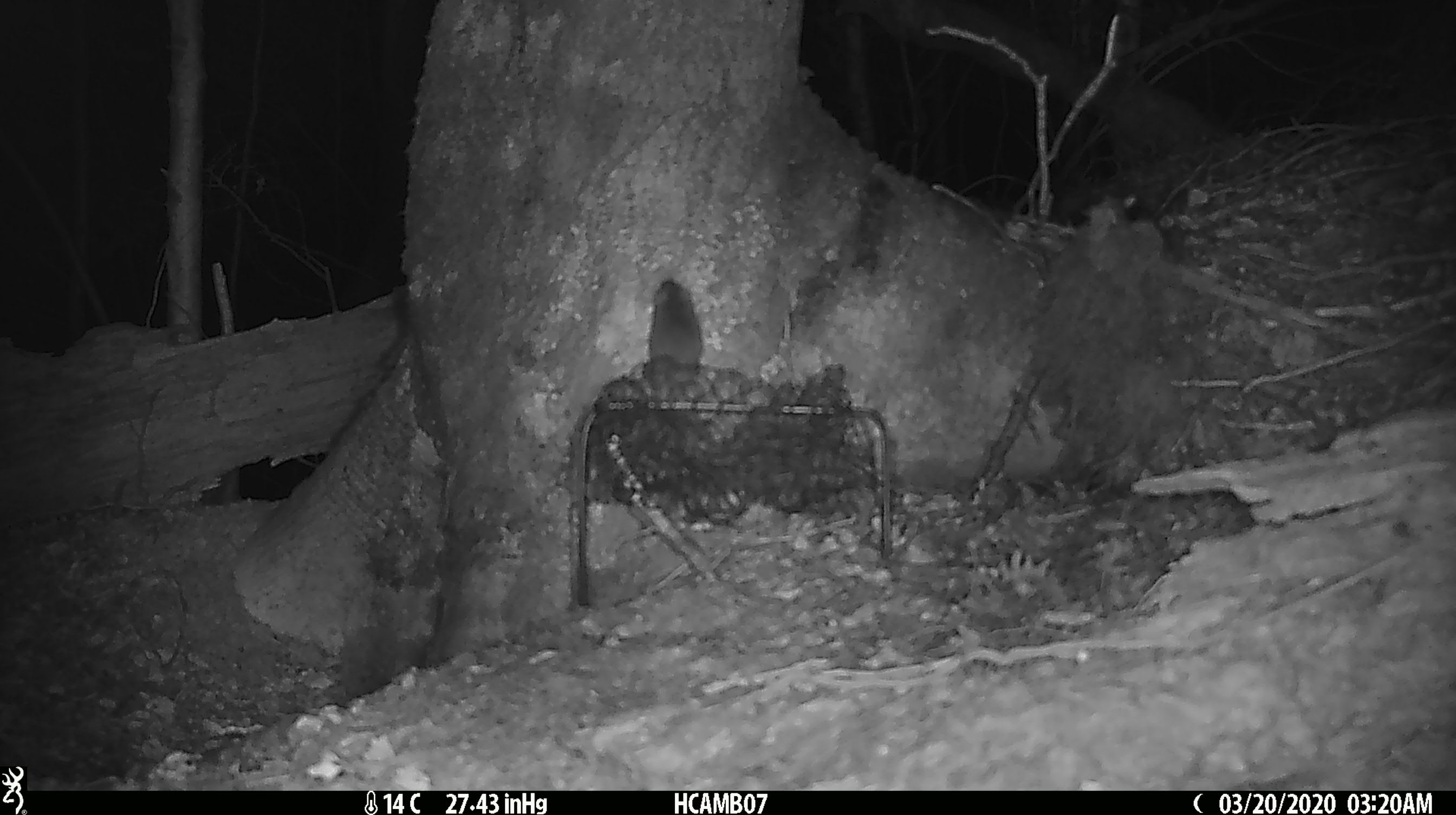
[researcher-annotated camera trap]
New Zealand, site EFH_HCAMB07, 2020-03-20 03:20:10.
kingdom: Animalia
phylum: Chordata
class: Mammalia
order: Rodentia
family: Muridae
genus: Mus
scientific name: Mus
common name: mouse